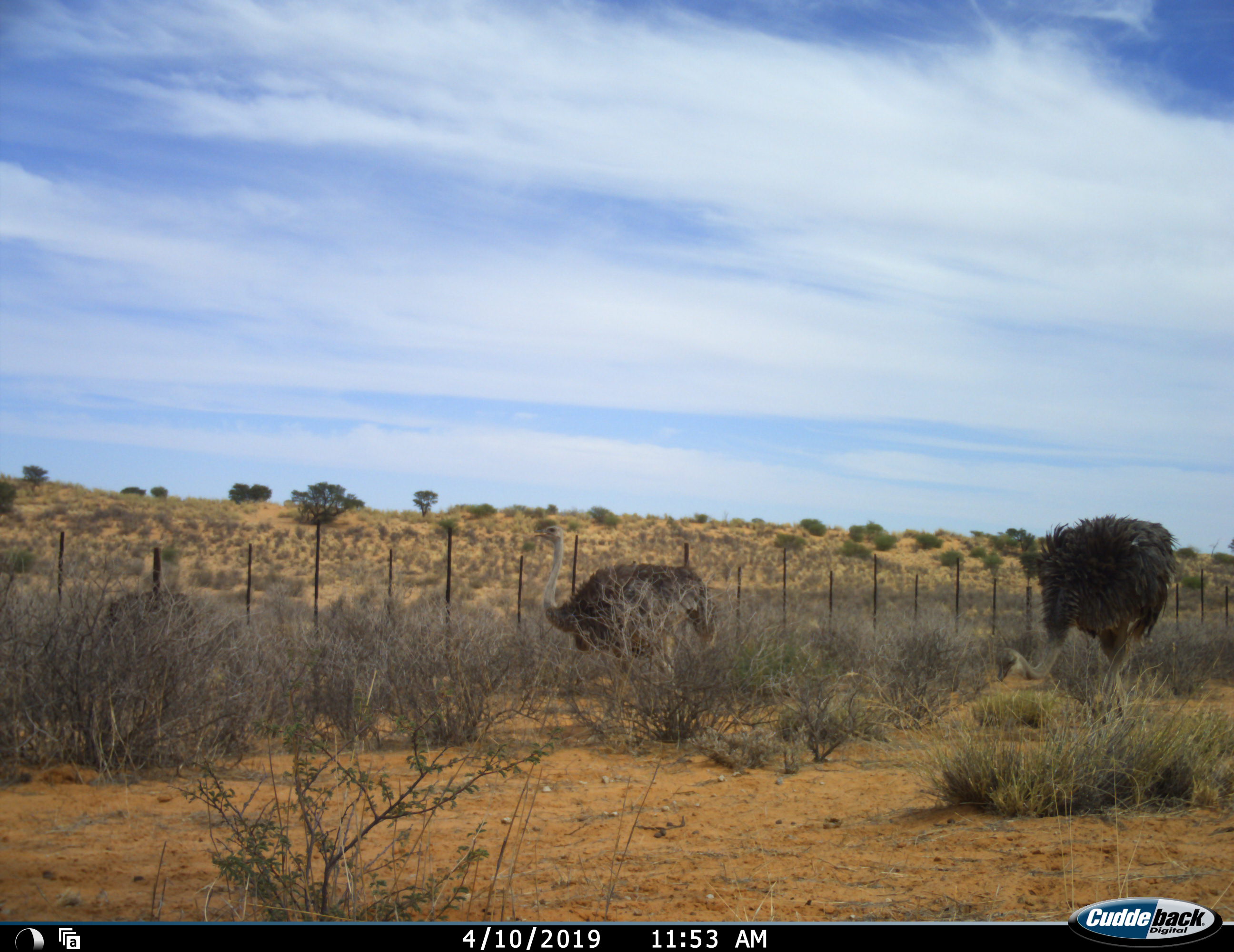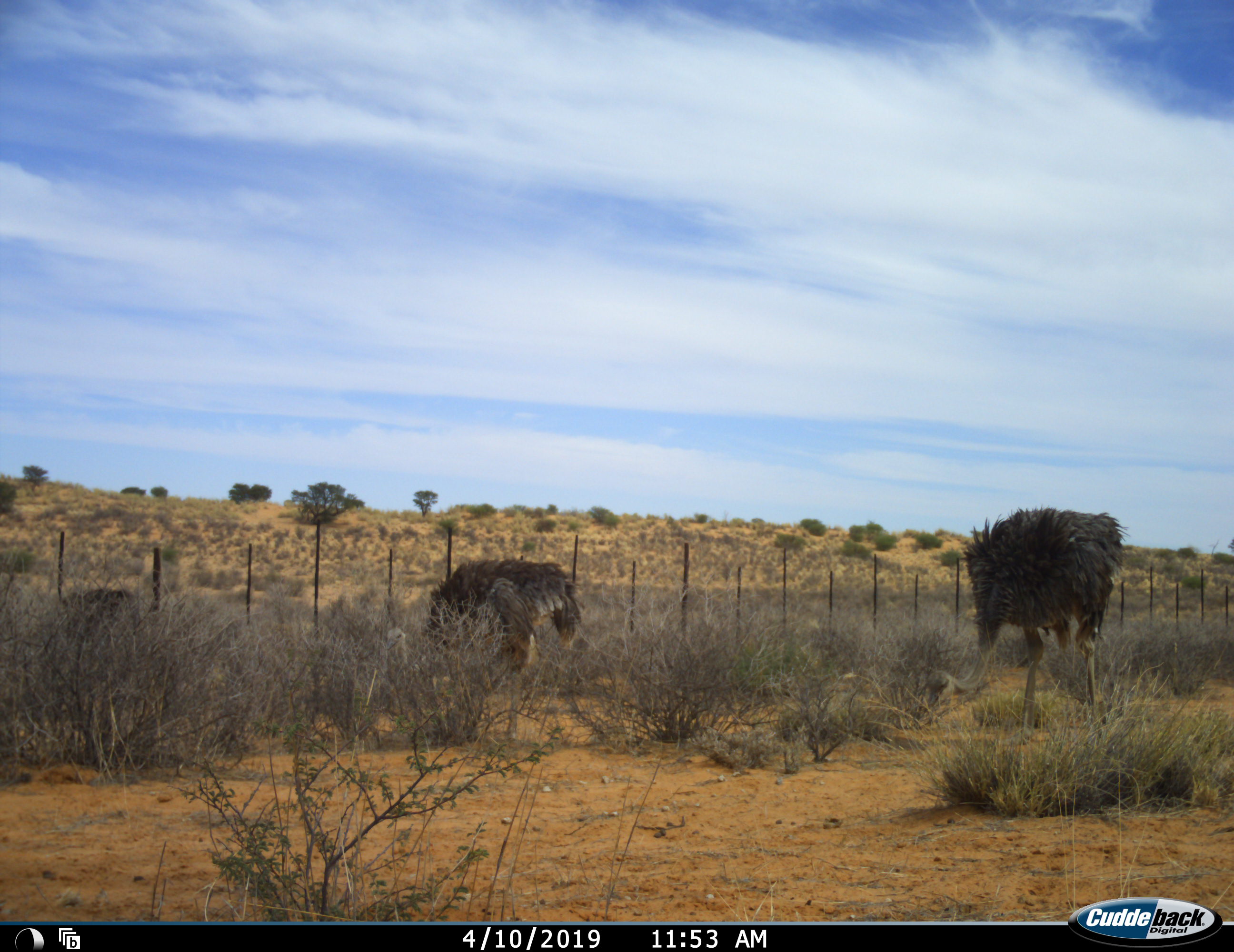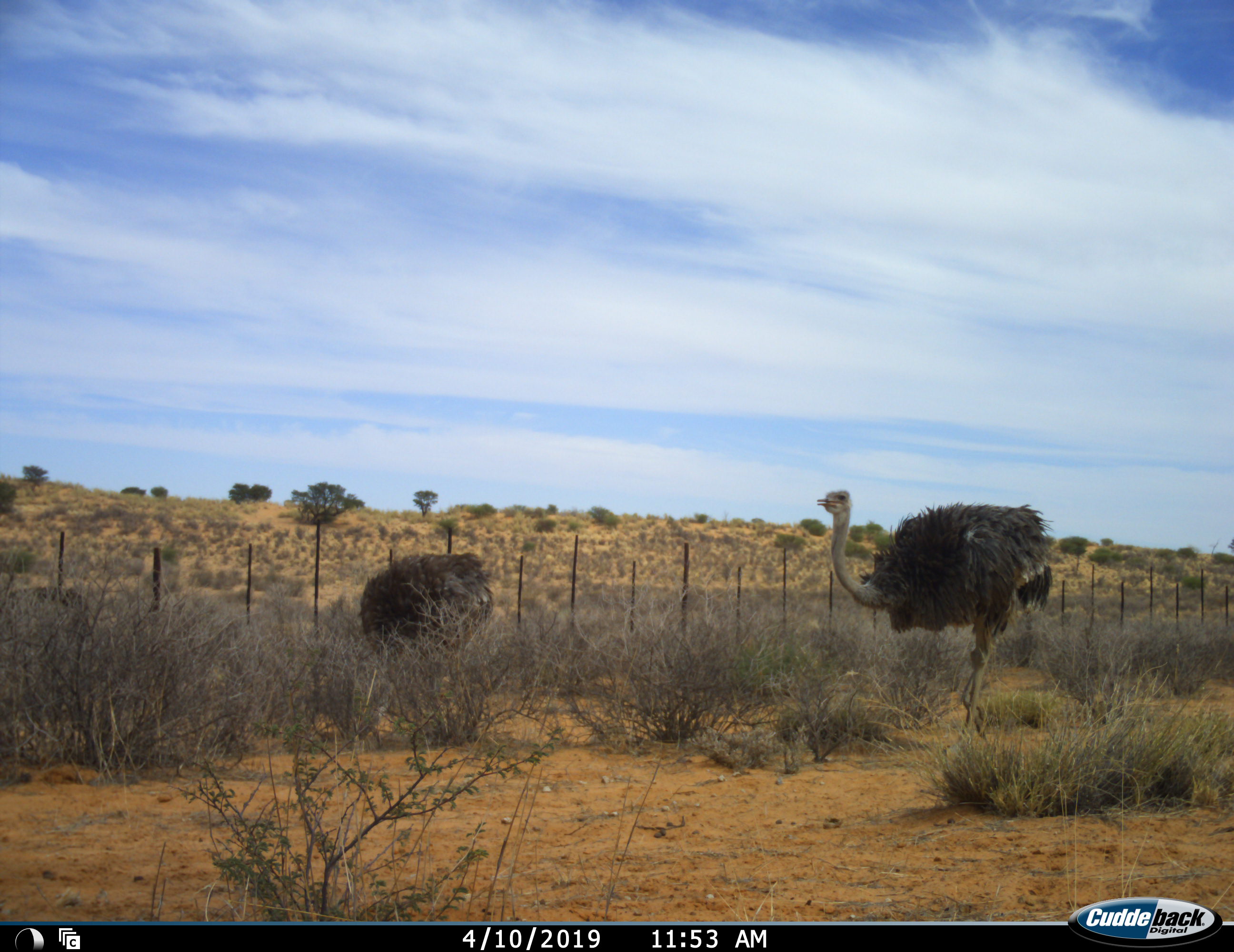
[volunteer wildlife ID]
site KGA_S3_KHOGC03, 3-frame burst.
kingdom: Animalia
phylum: Chordata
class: Aves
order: Struthioniformes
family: Struthionidae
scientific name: Struthionidae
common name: ostrich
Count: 3.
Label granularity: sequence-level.